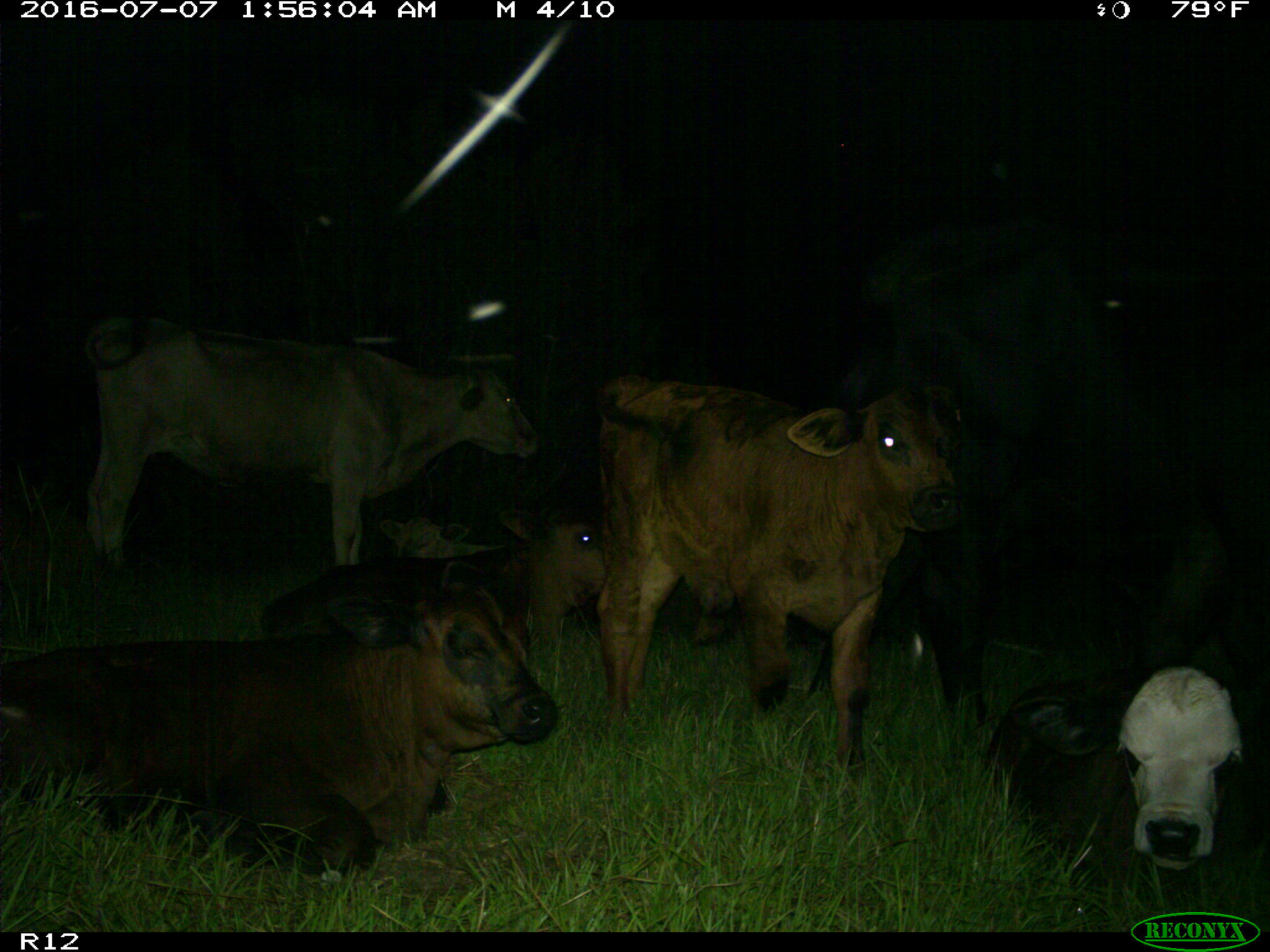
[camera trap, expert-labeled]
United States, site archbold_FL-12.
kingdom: Animalia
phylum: Chordata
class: Mammalia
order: Artiodactyla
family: Bovidae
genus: Bos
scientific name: Bos taurus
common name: domestic cow